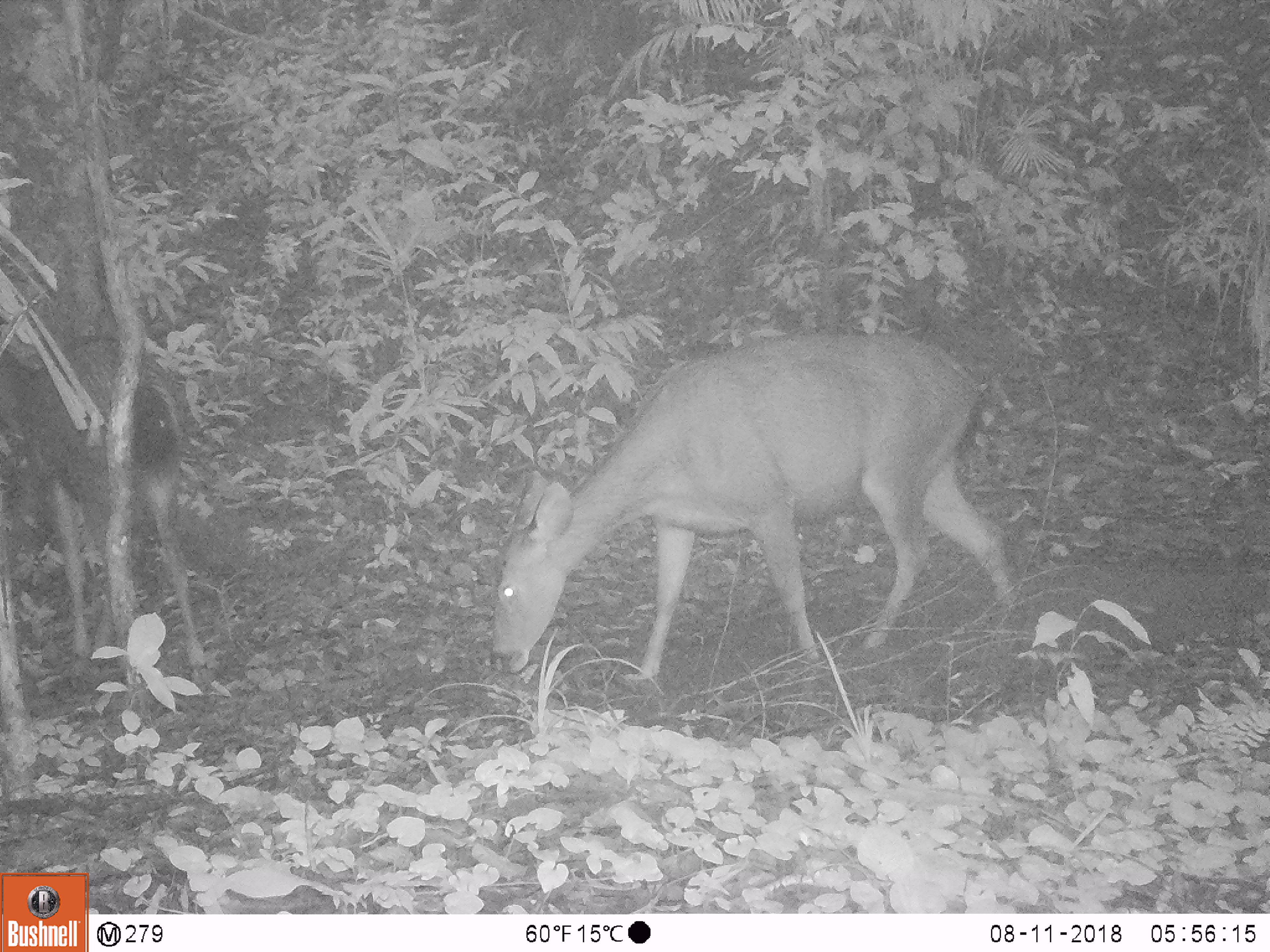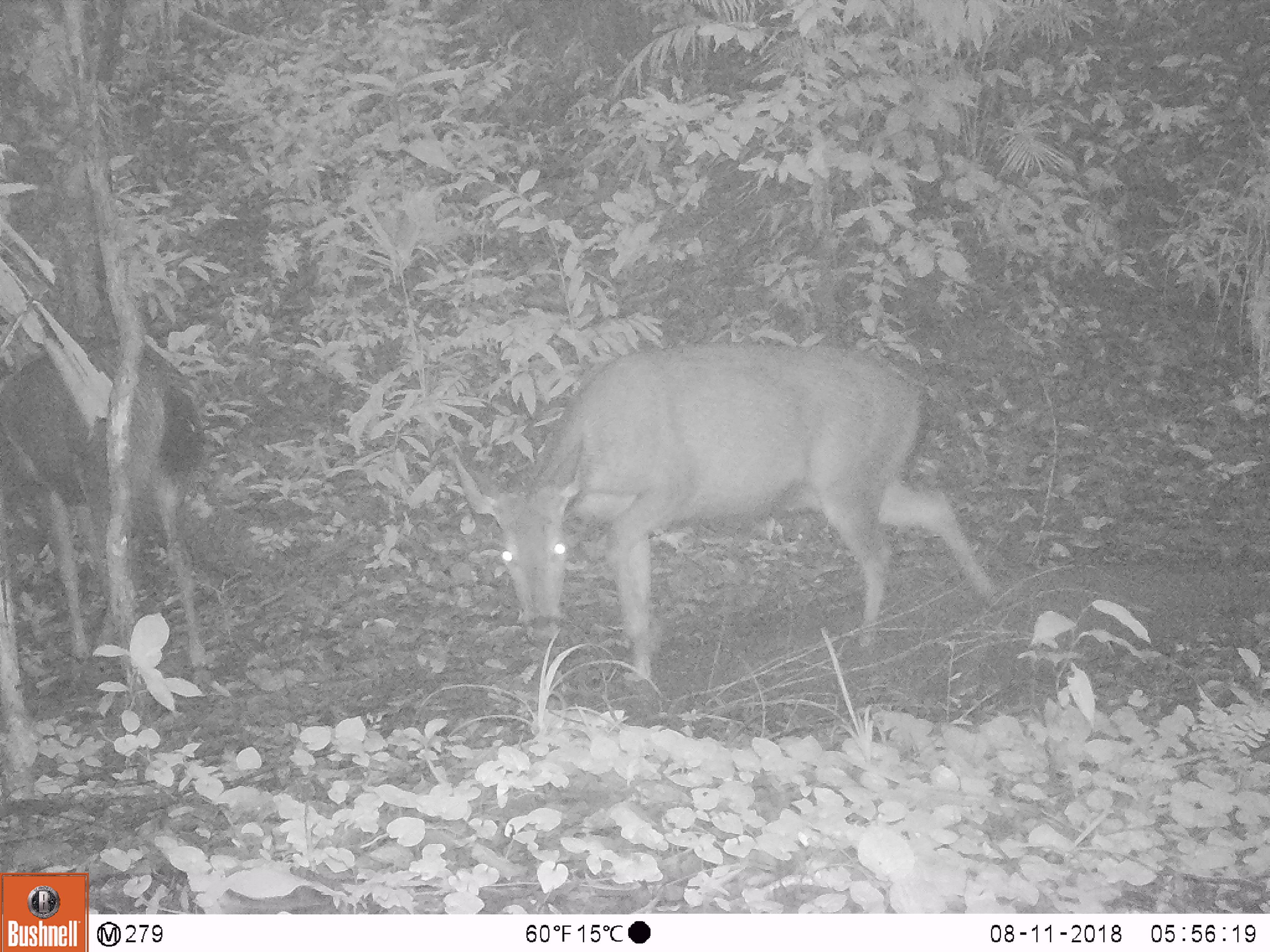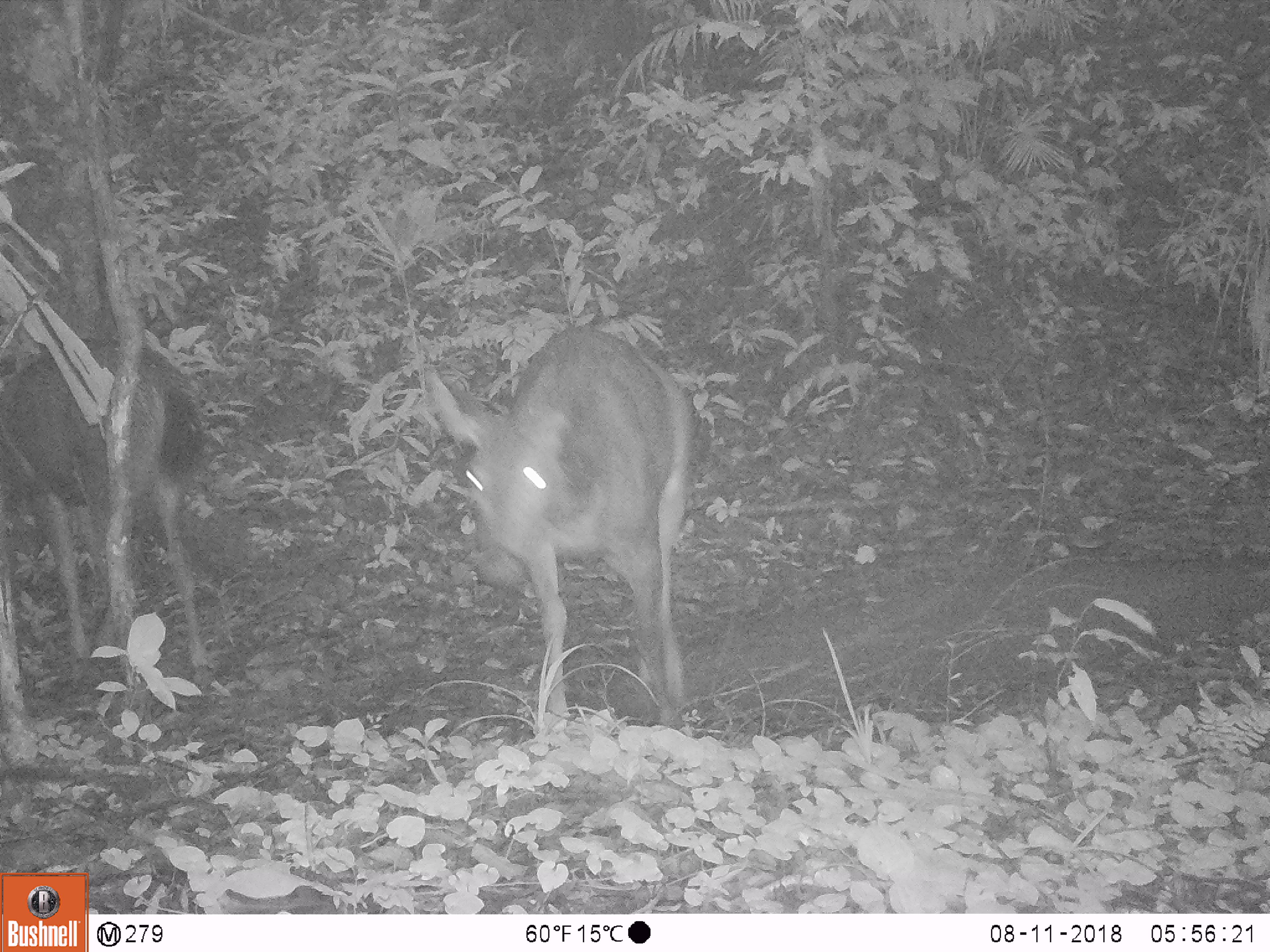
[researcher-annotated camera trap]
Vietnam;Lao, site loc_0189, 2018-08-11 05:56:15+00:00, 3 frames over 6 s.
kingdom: Animalia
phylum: Chordata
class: Mammalia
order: Artiodactyla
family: Cervidae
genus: Rusa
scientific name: Rusa unicolor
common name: sambar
Sambar (Rusa unicolor). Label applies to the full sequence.